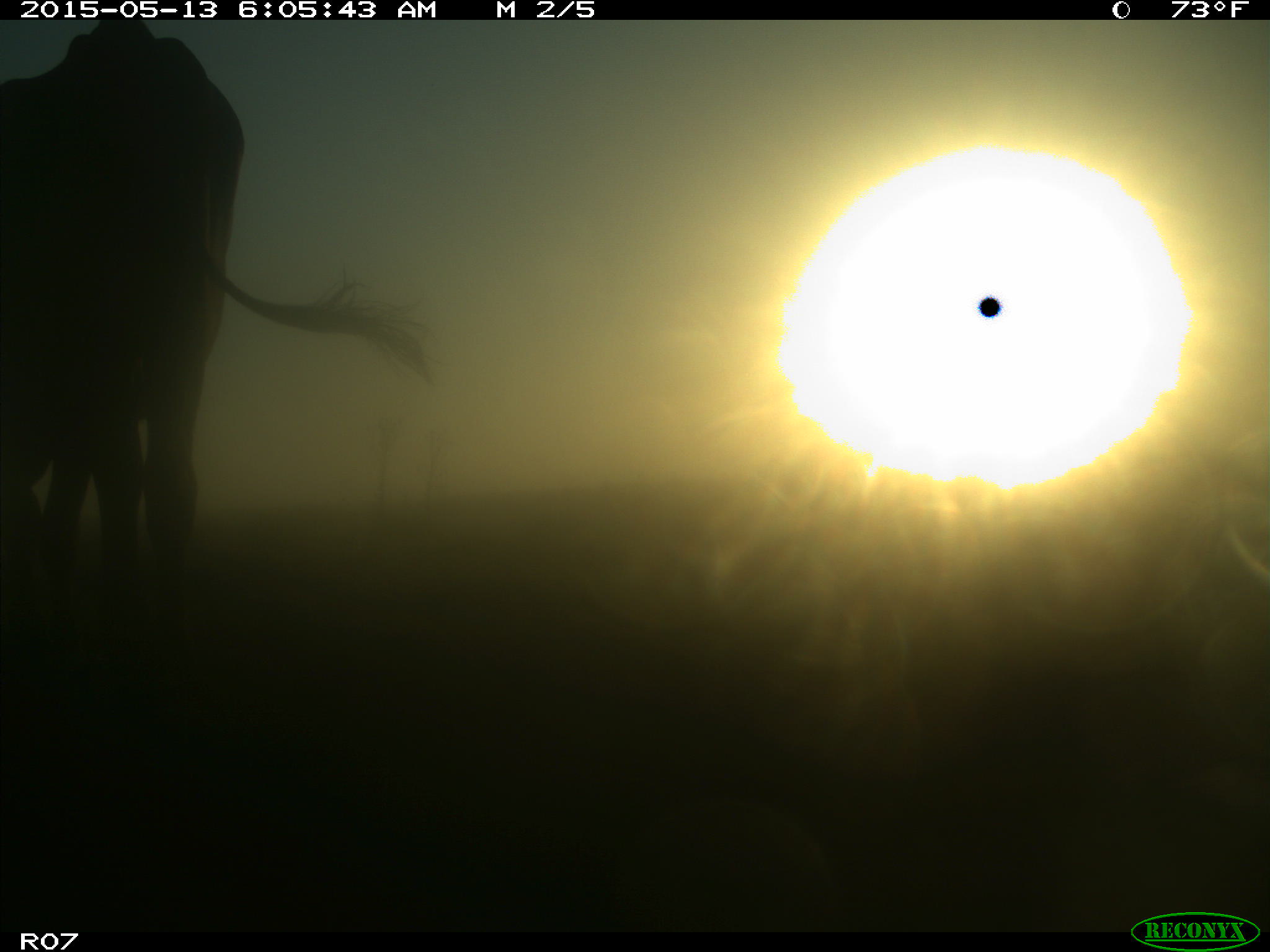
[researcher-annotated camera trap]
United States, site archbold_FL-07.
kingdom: Animalia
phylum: Chordata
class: Mammalia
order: Artiodactyla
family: Bovidae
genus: Bos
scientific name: Bos taurus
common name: domestic cow